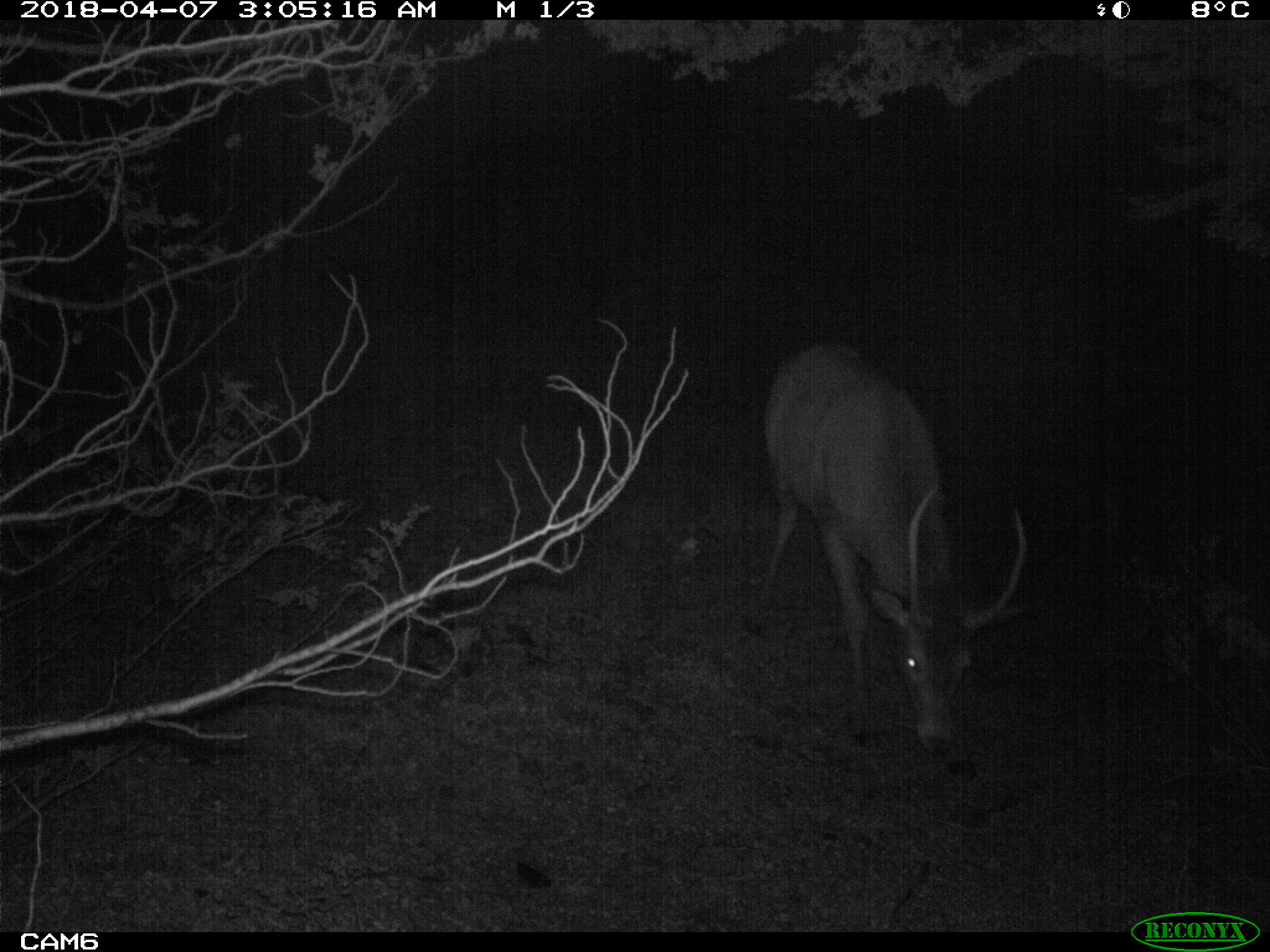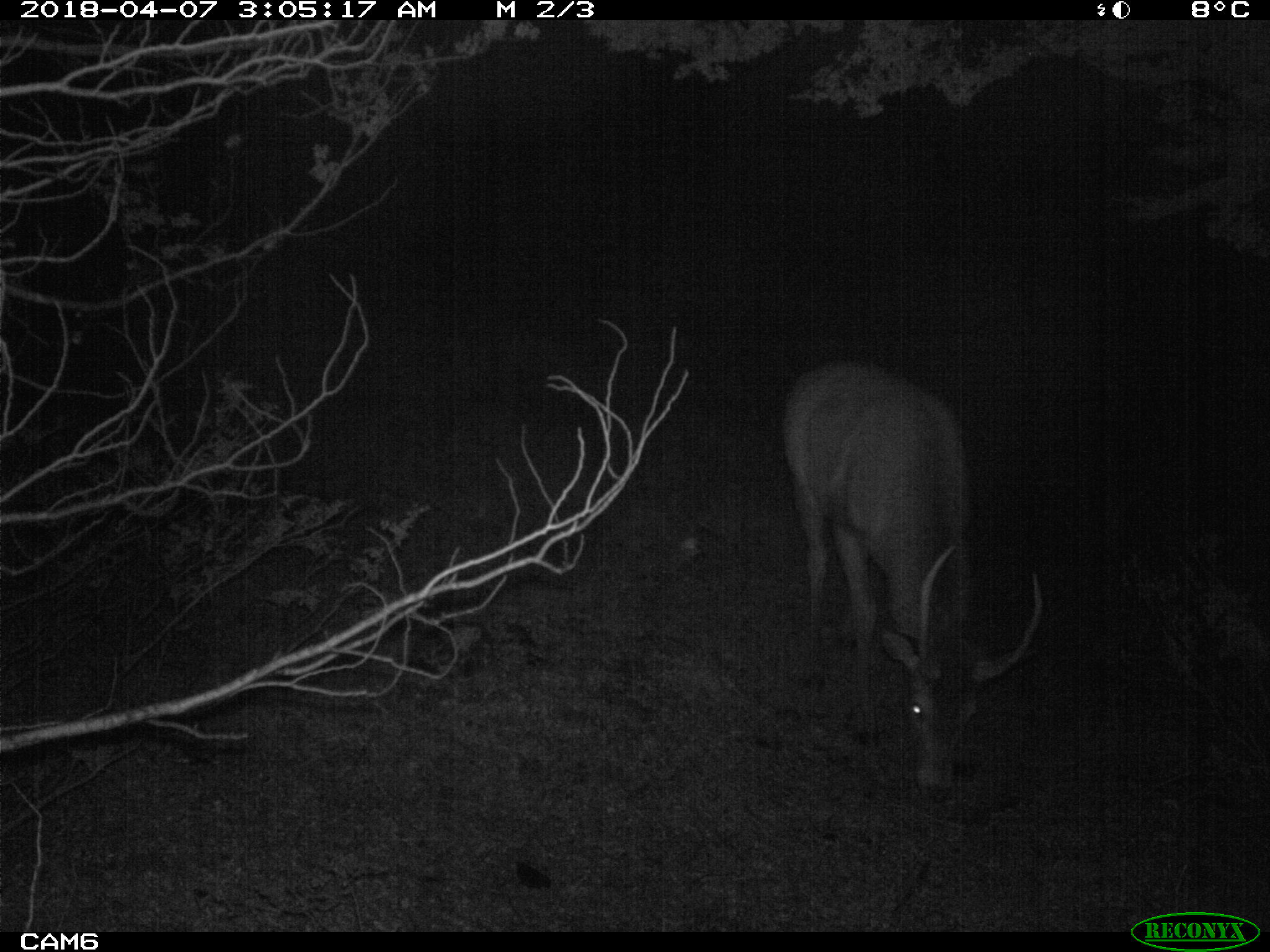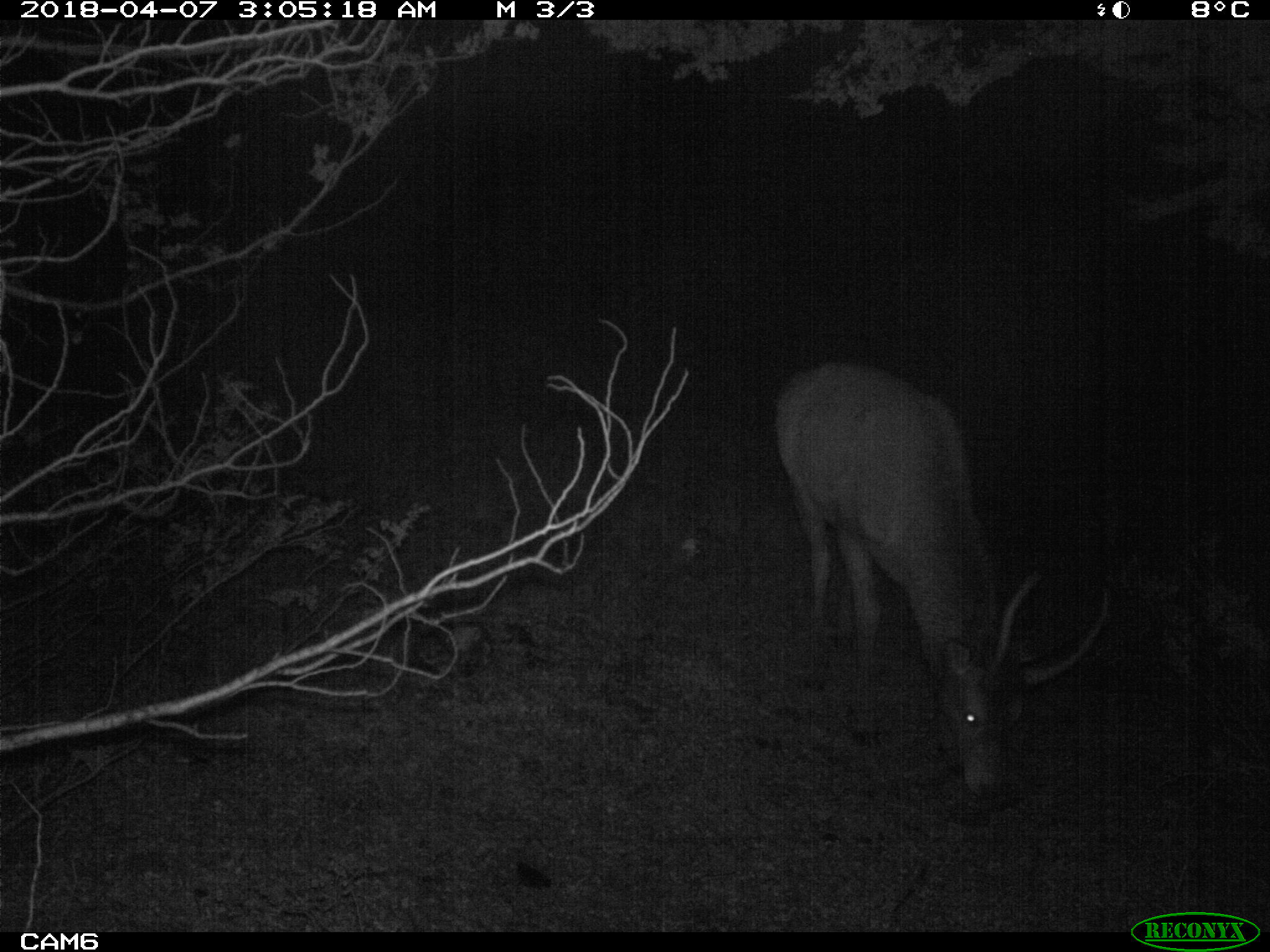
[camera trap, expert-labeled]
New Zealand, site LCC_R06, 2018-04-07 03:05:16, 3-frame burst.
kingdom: Animalia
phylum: Chordata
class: Mammalia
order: Artiodactyla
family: Cervidae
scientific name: Cervidae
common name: deer